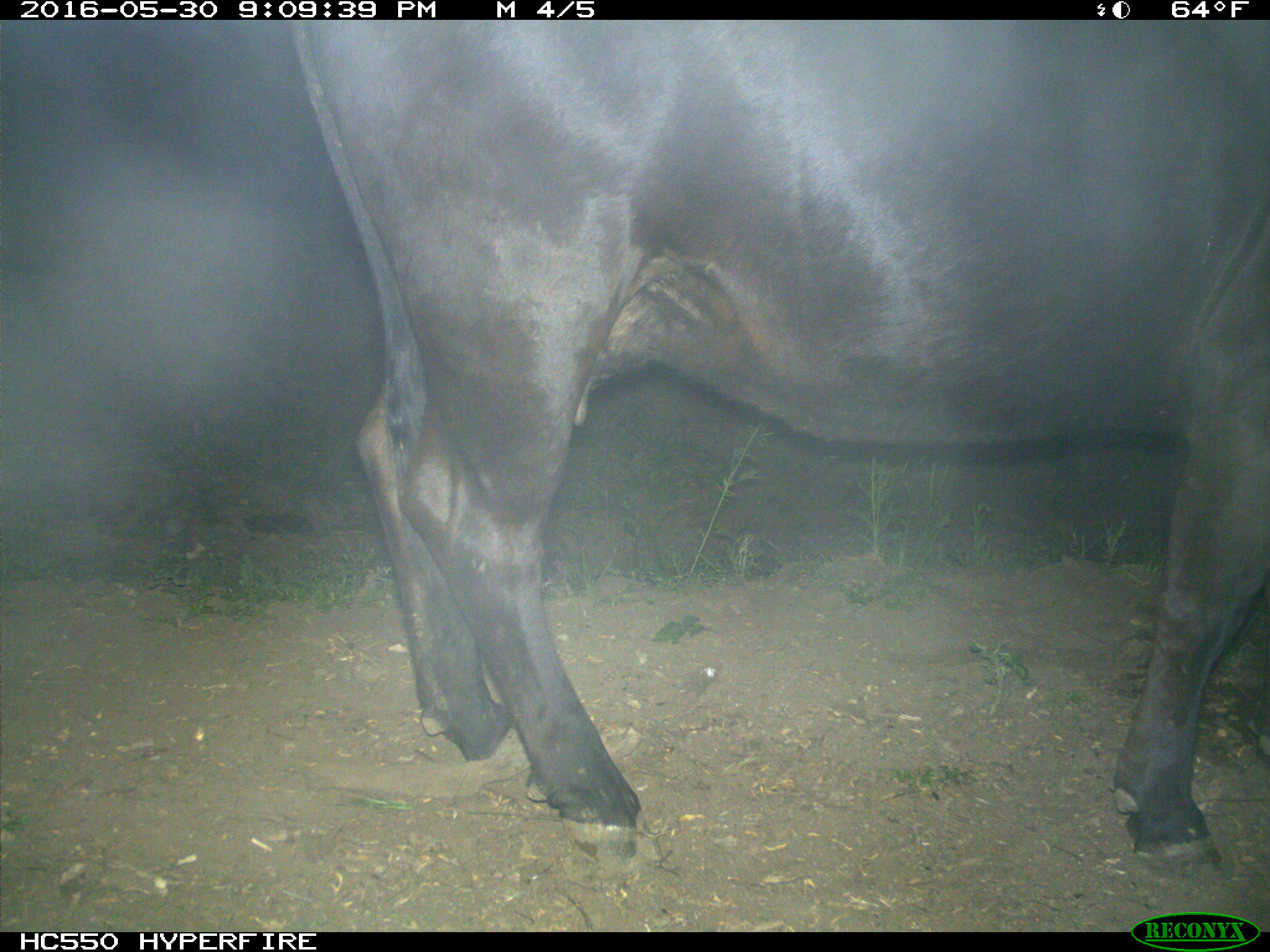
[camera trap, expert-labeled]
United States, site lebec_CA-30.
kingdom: Animalia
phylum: Chordata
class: Mammalia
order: Artiodactyla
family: Bovidae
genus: Bos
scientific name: Bos taurus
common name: domestic cow